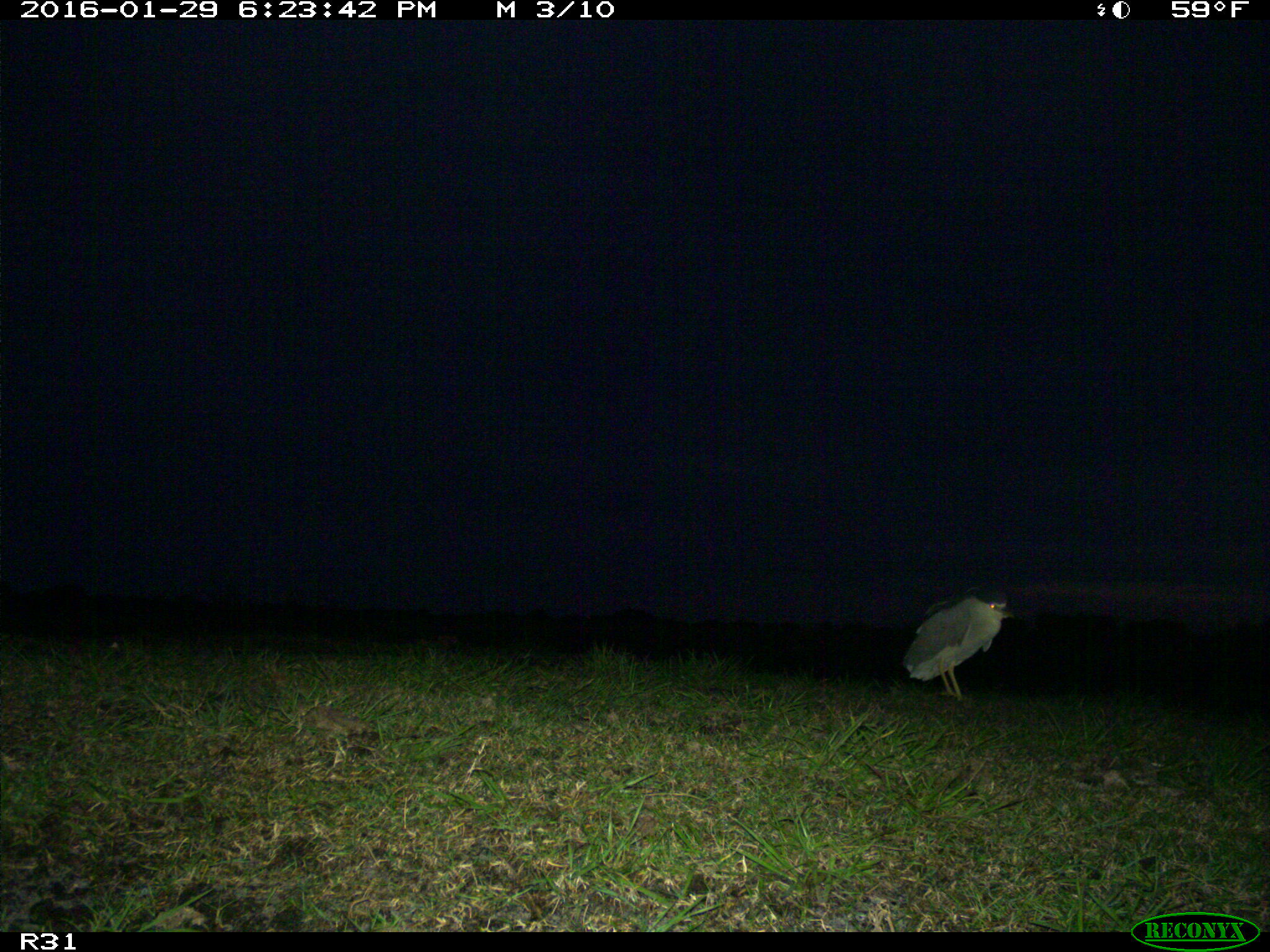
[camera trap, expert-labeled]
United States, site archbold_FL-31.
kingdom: Animalia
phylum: Chordata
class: Aves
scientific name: Aves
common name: birds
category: unidentified bird